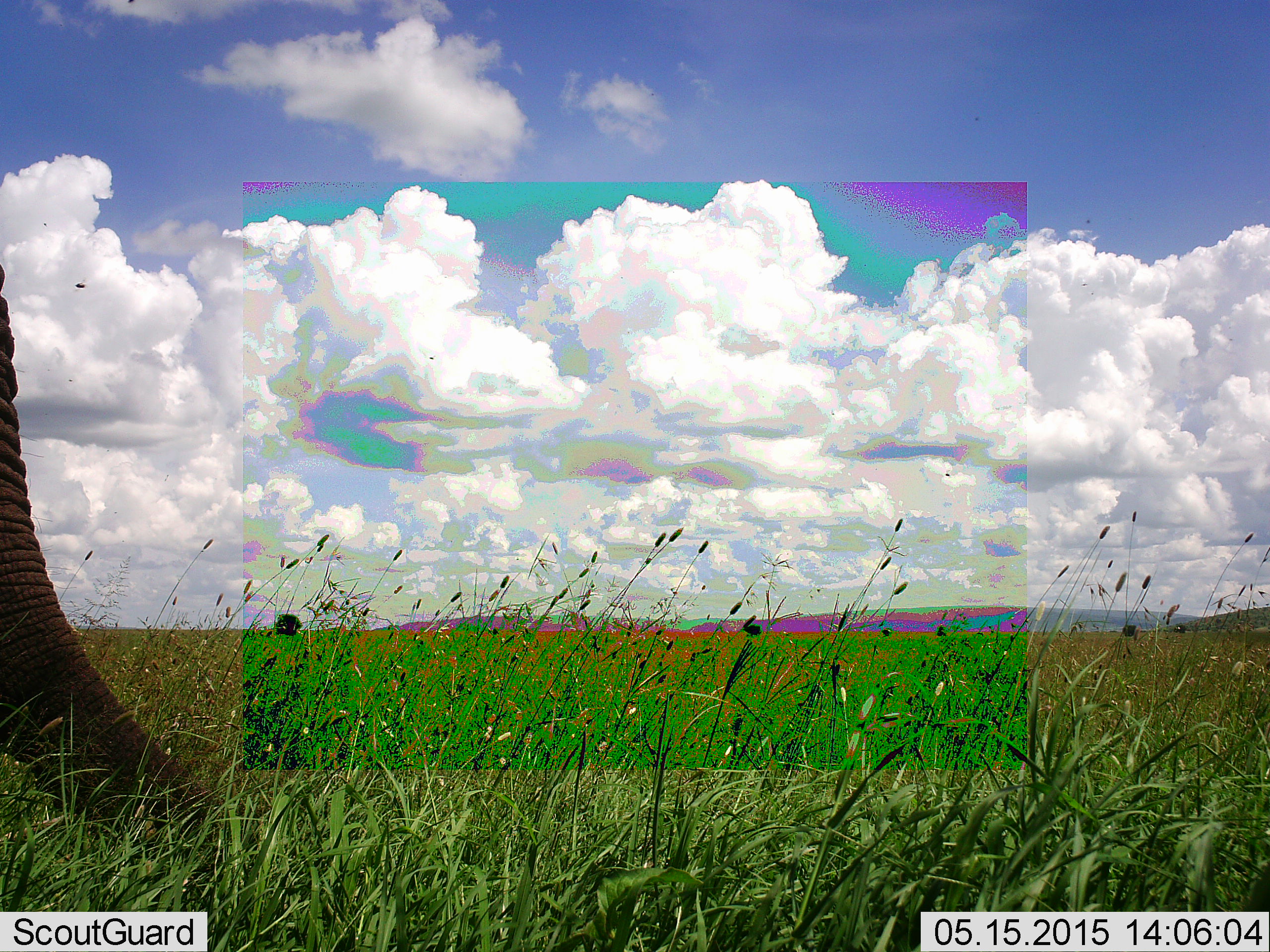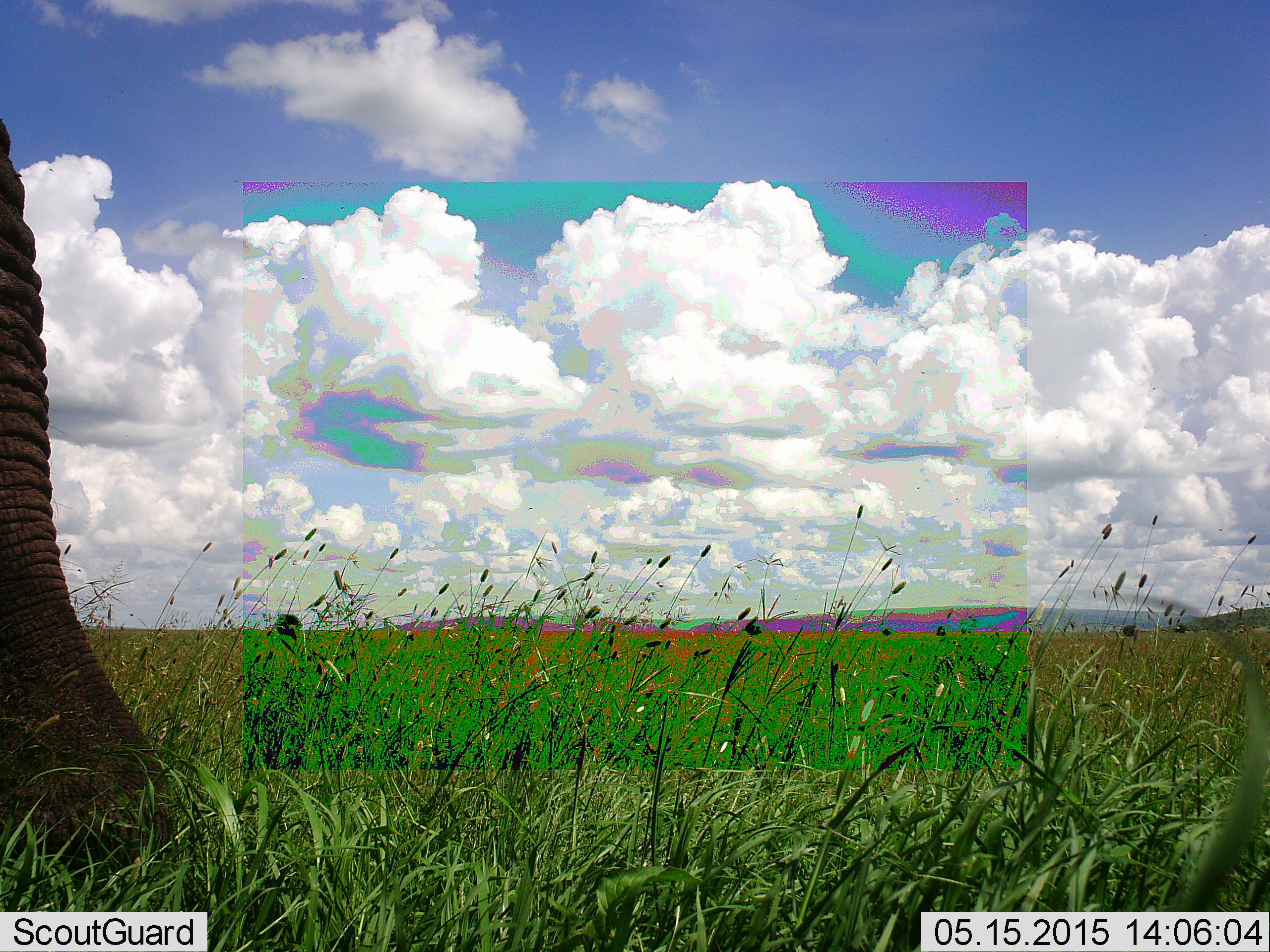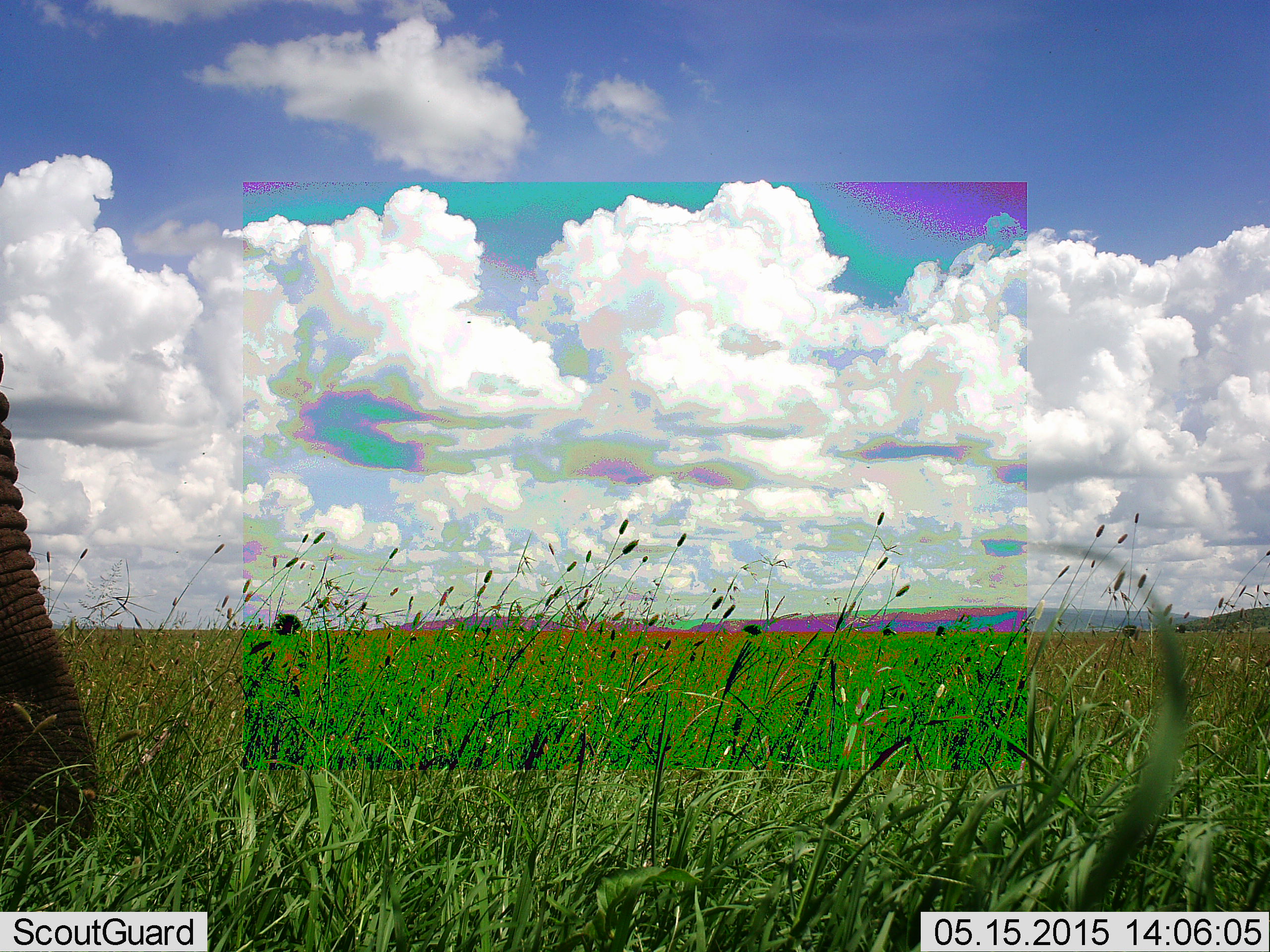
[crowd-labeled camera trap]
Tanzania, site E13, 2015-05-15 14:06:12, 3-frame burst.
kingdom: Animalia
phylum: Chordata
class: Mammalia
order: Proboscidea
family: Elephantidae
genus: Loxodonta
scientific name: Loxodonta africana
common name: african bush elephant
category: elephant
Elephant (african bush elephant) (Loxodonta africana), count 1. Behavior (volunteer vote fractions): standing 40%, resting 0%, moving 0%, interacting 0%. Young present (vote fraction): 0%. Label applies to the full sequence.